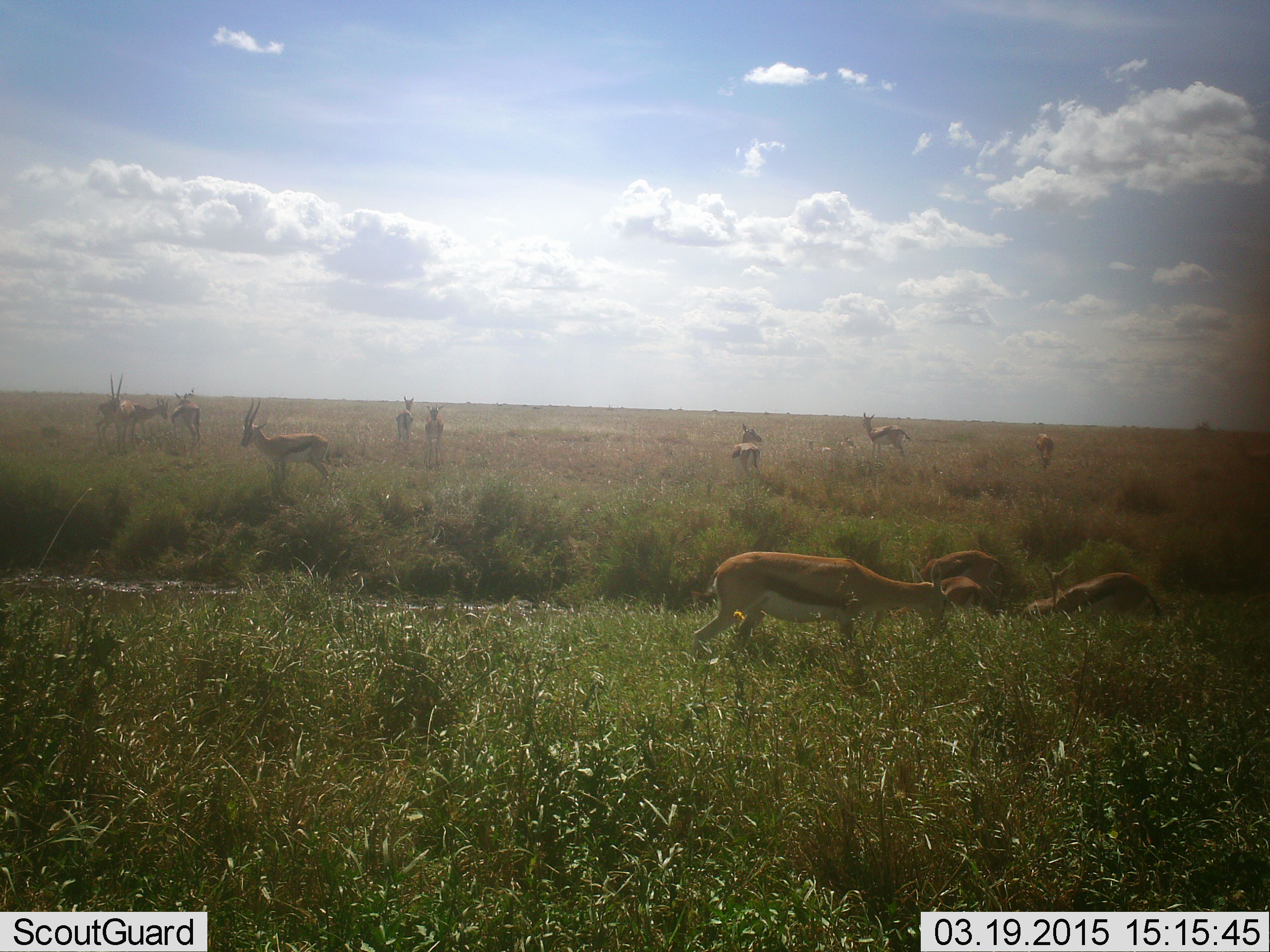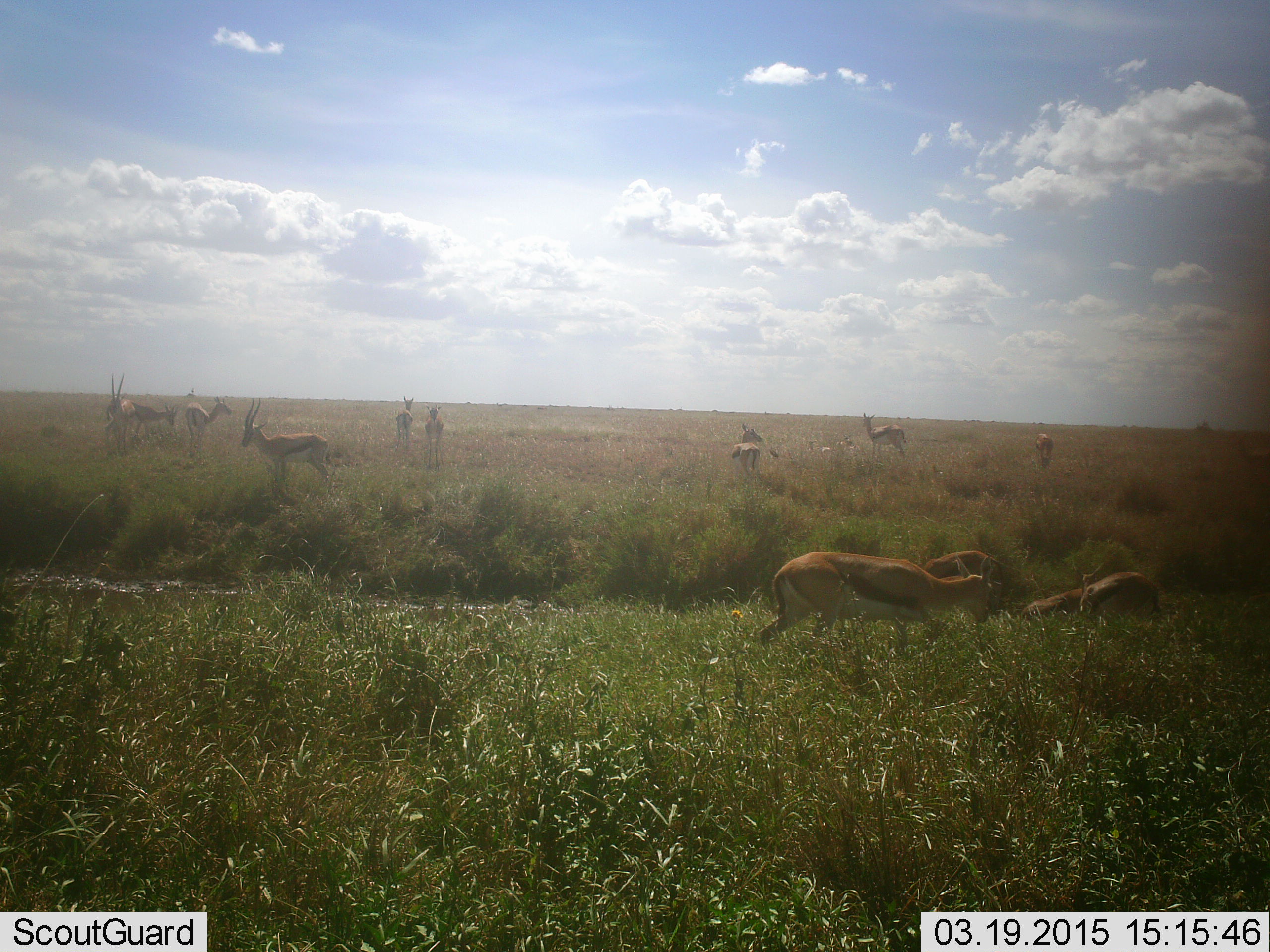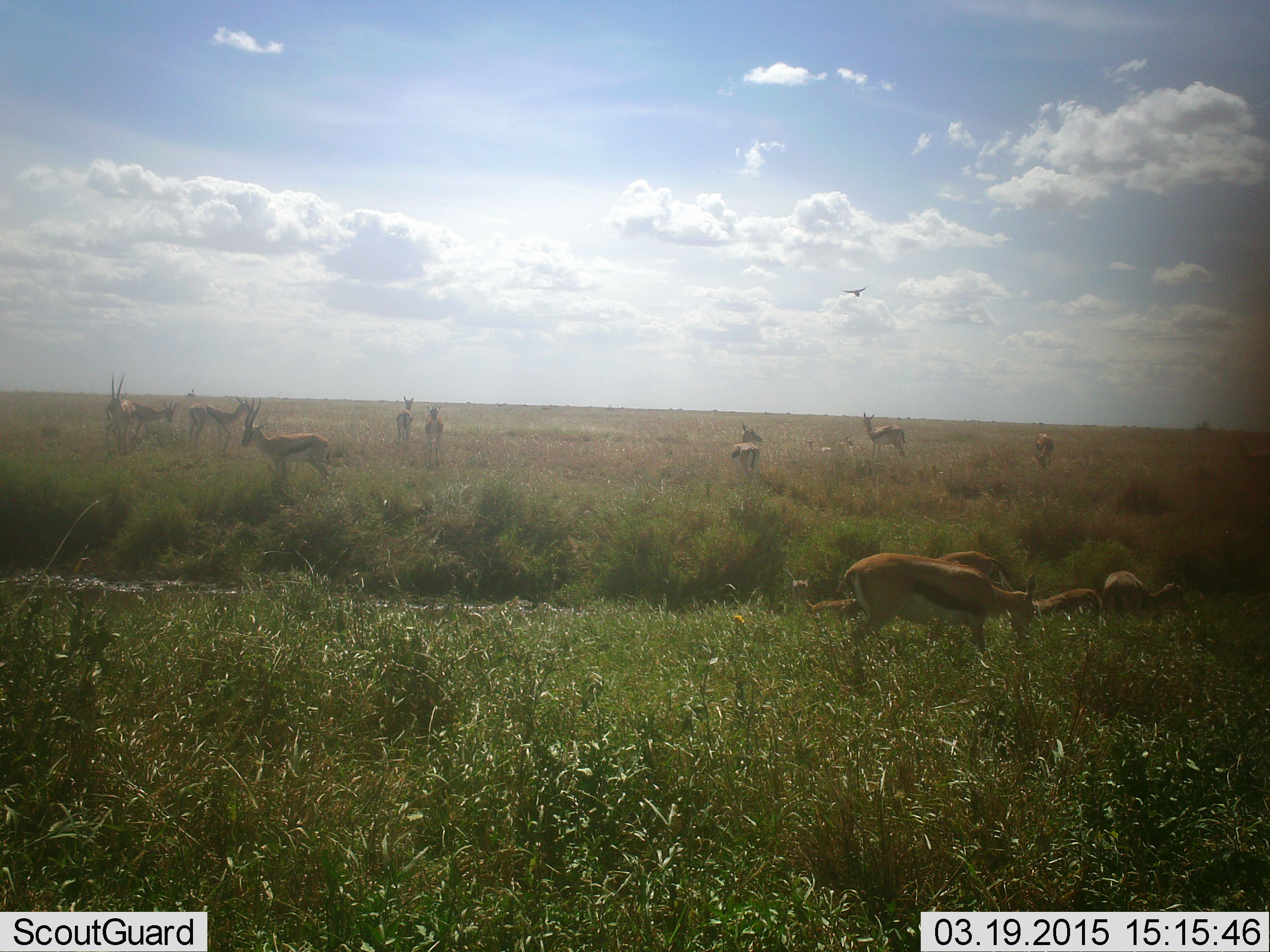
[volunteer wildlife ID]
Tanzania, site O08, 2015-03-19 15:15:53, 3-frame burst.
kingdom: Animalia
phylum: Chordata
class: Mammalia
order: Artiodactyla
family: Bovidae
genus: Eudorcas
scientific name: Eudorcas thomsonii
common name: thomson's gazelle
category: gazellethomsons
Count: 11-50.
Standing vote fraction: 82%.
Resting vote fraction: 27%.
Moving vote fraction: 82%.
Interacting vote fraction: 0%.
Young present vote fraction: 0%.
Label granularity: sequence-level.